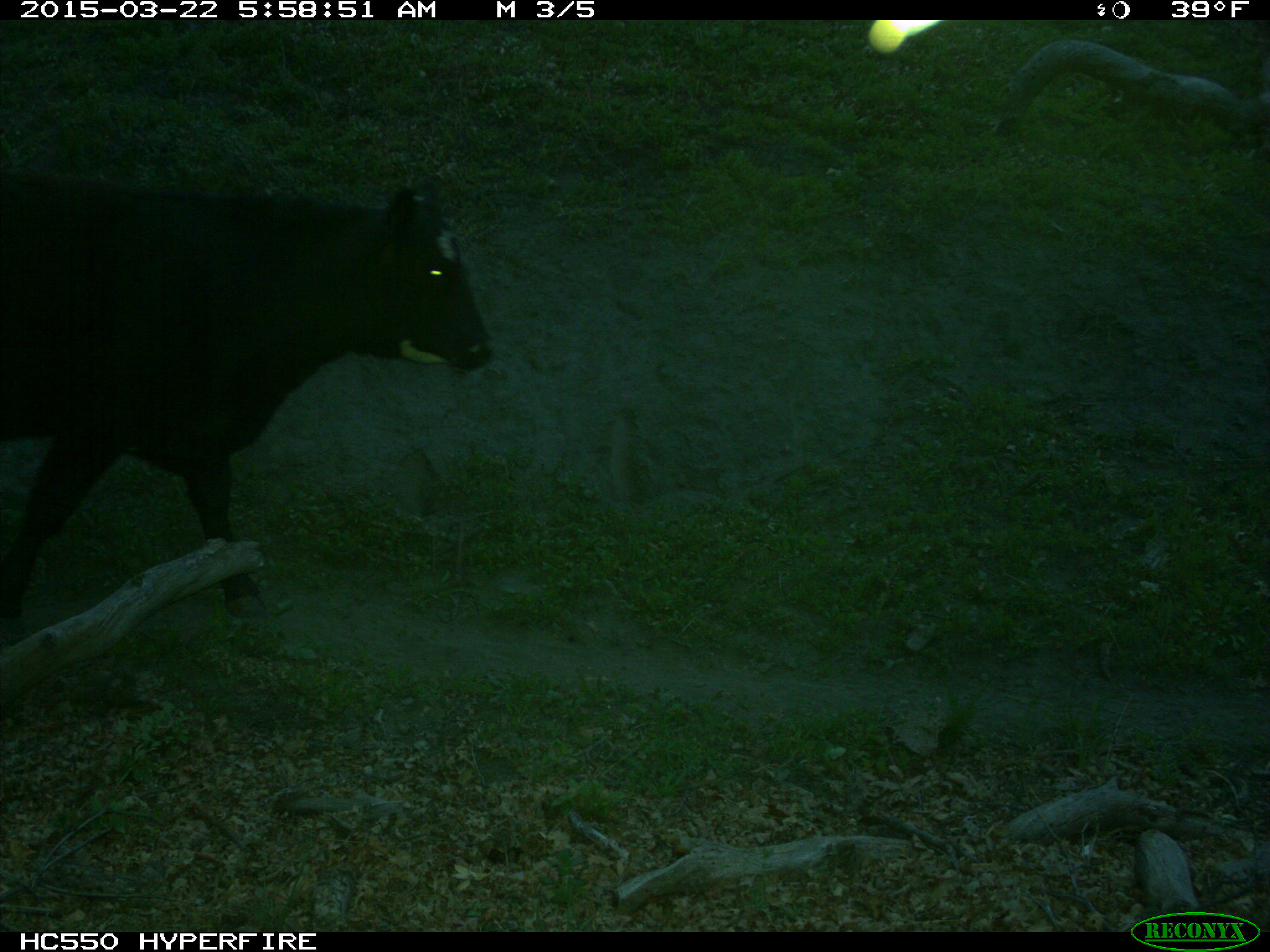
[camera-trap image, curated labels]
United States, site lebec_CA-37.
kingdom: Animalia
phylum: Chordata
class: Mammalia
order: Artiodactyla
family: Bovidae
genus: Bos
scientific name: Bos taurus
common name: domestic cow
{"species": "Bos taurus (domestic cow)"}